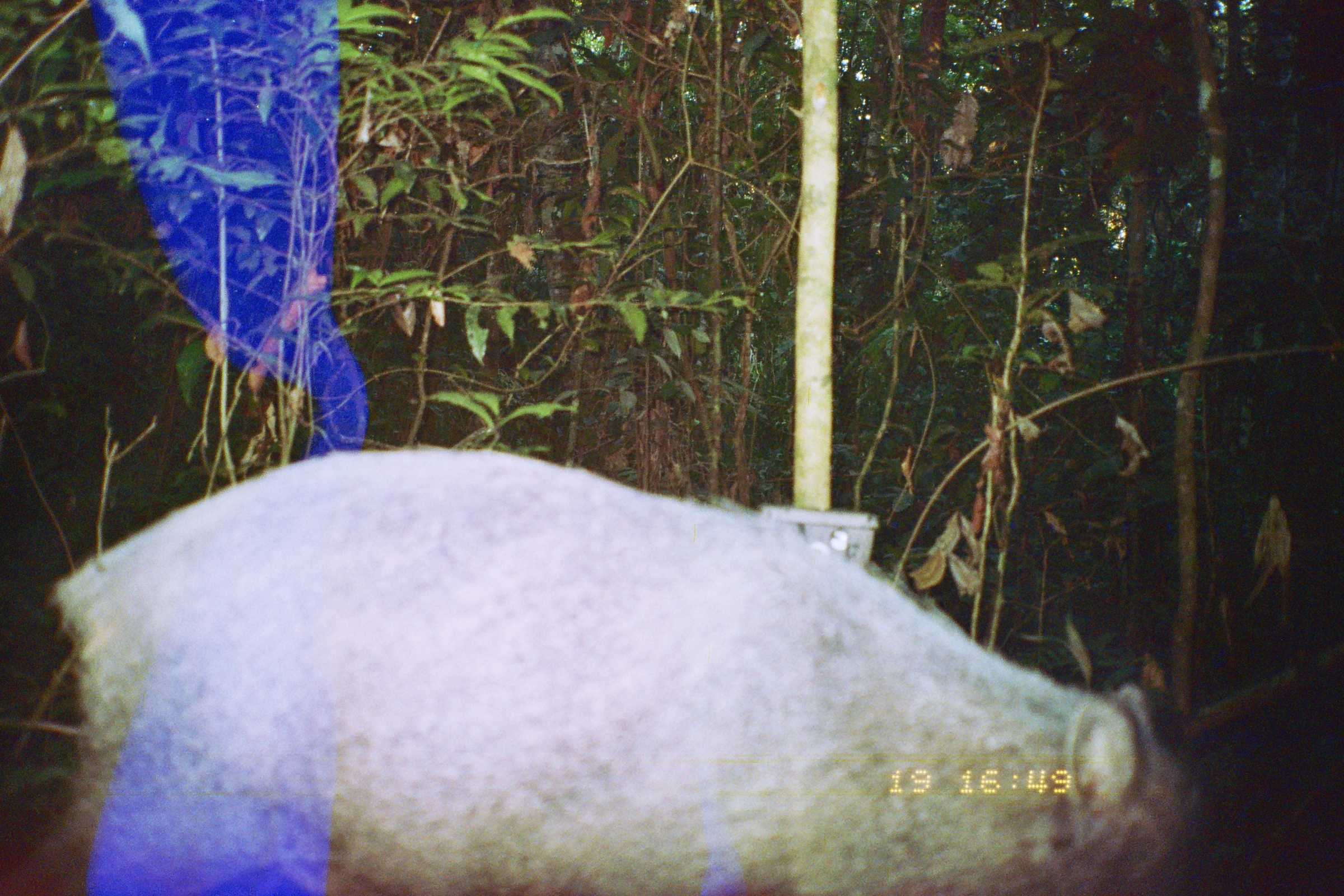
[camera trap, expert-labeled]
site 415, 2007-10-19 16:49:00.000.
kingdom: Animalia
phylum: Chordata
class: Mammalia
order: Artiodactyla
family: Tayassuidae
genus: Pecari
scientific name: Pecari tajacu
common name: collared peccary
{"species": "Pecari tajacu (collared peccary)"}